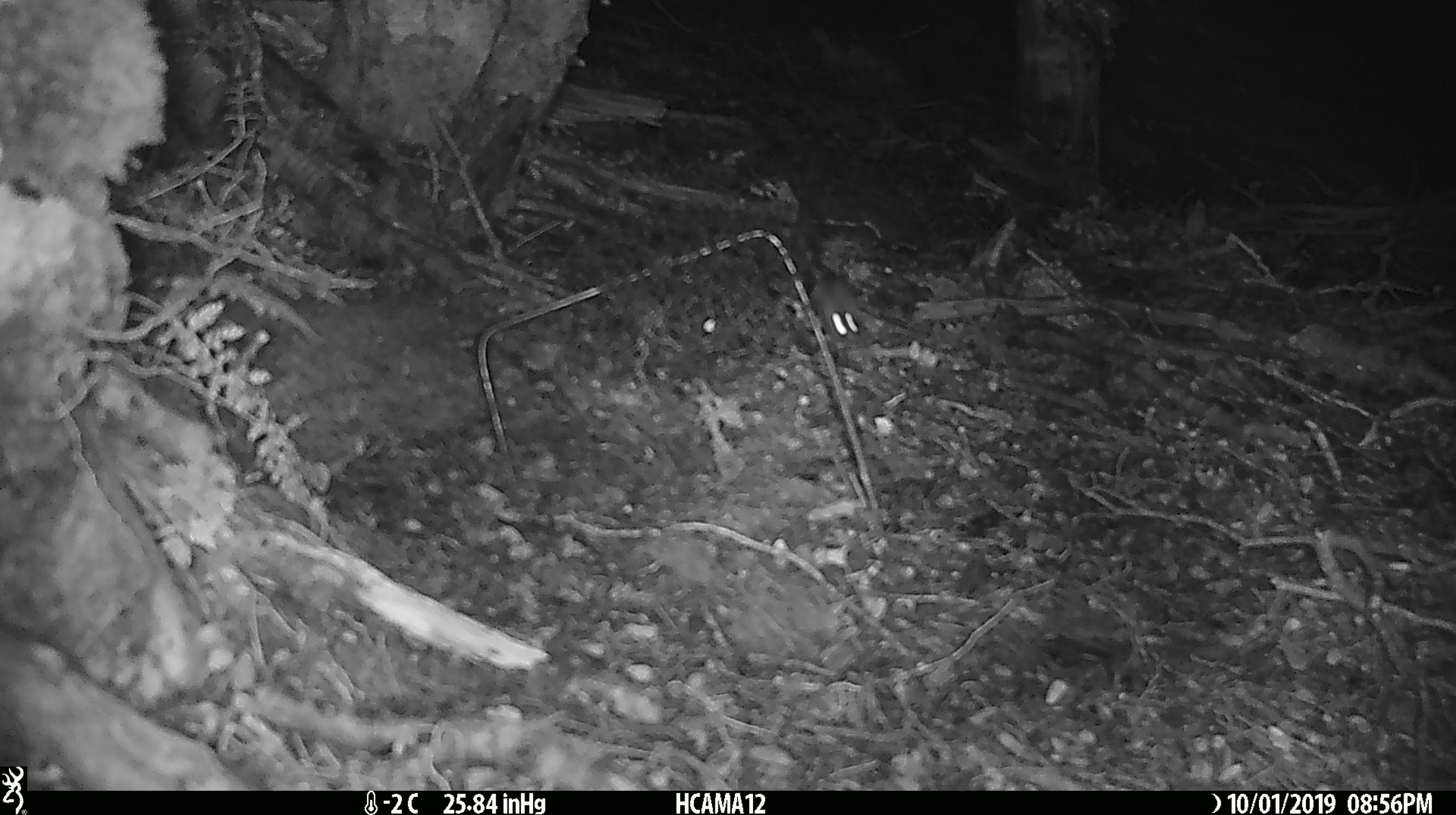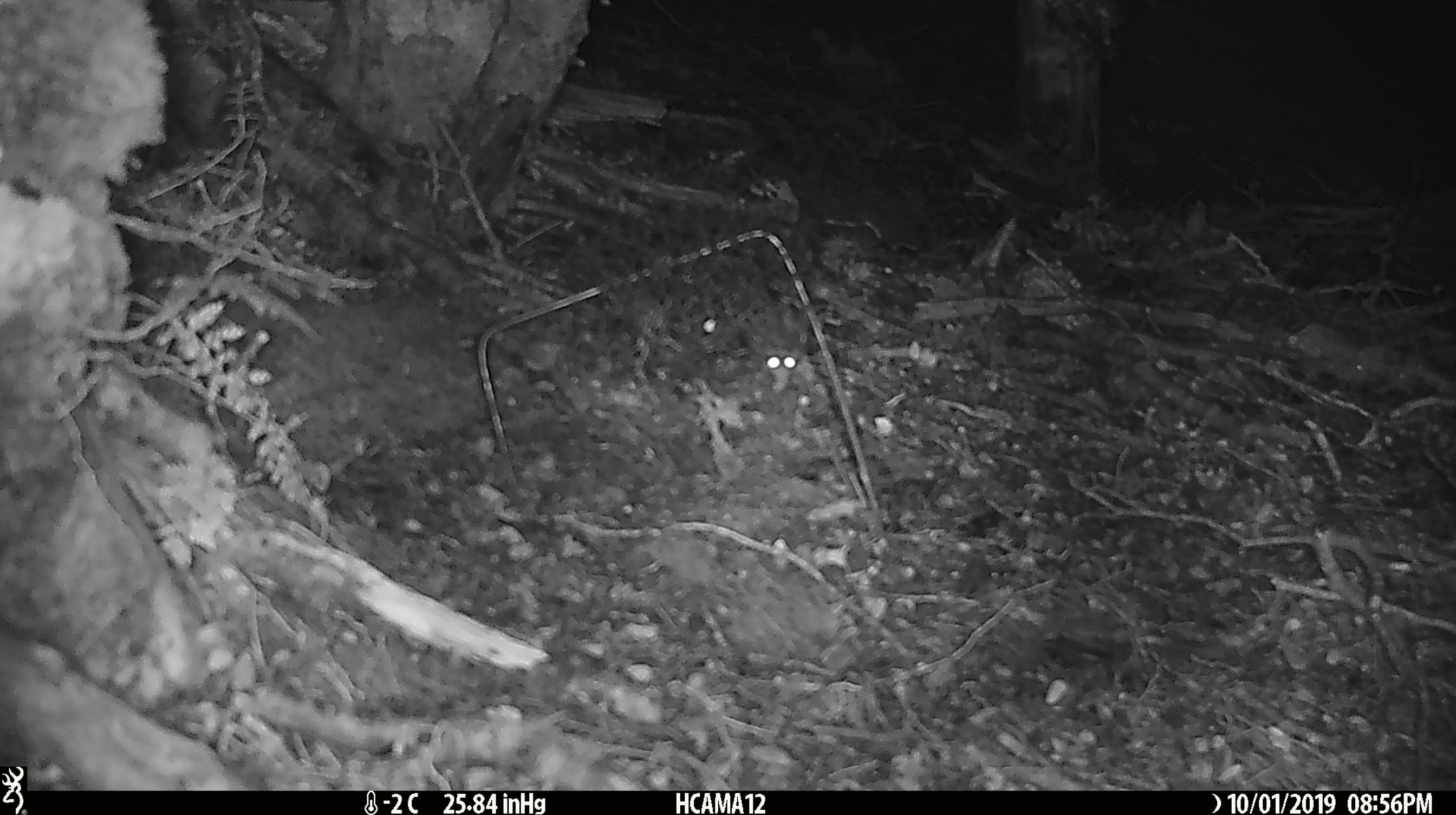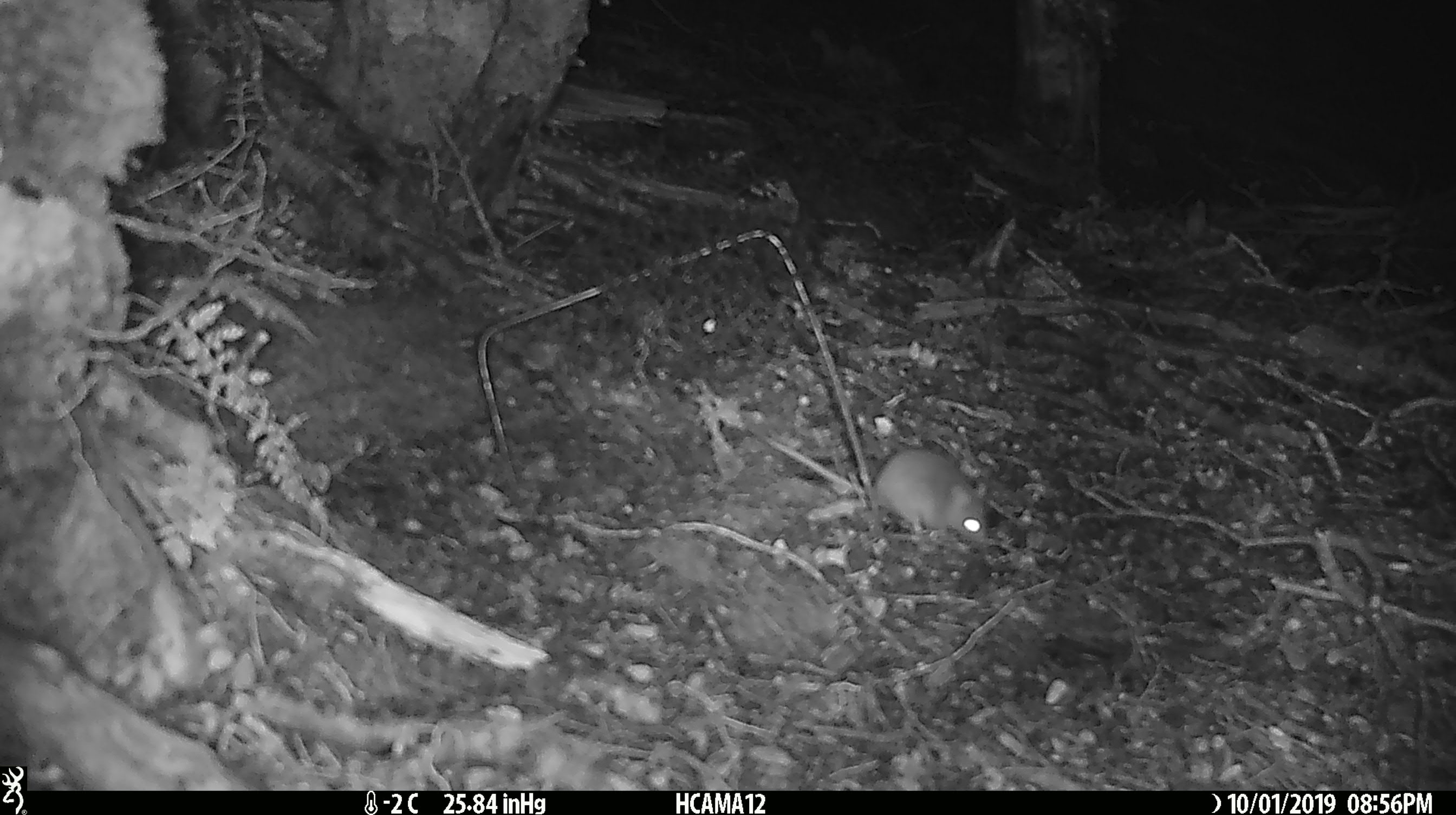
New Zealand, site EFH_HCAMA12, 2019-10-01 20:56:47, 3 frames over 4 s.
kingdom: Animalia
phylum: Chordata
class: Mammalia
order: Rodentia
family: Muridae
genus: Mus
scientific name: Mus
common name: mouse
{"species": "mouse (Mus)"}